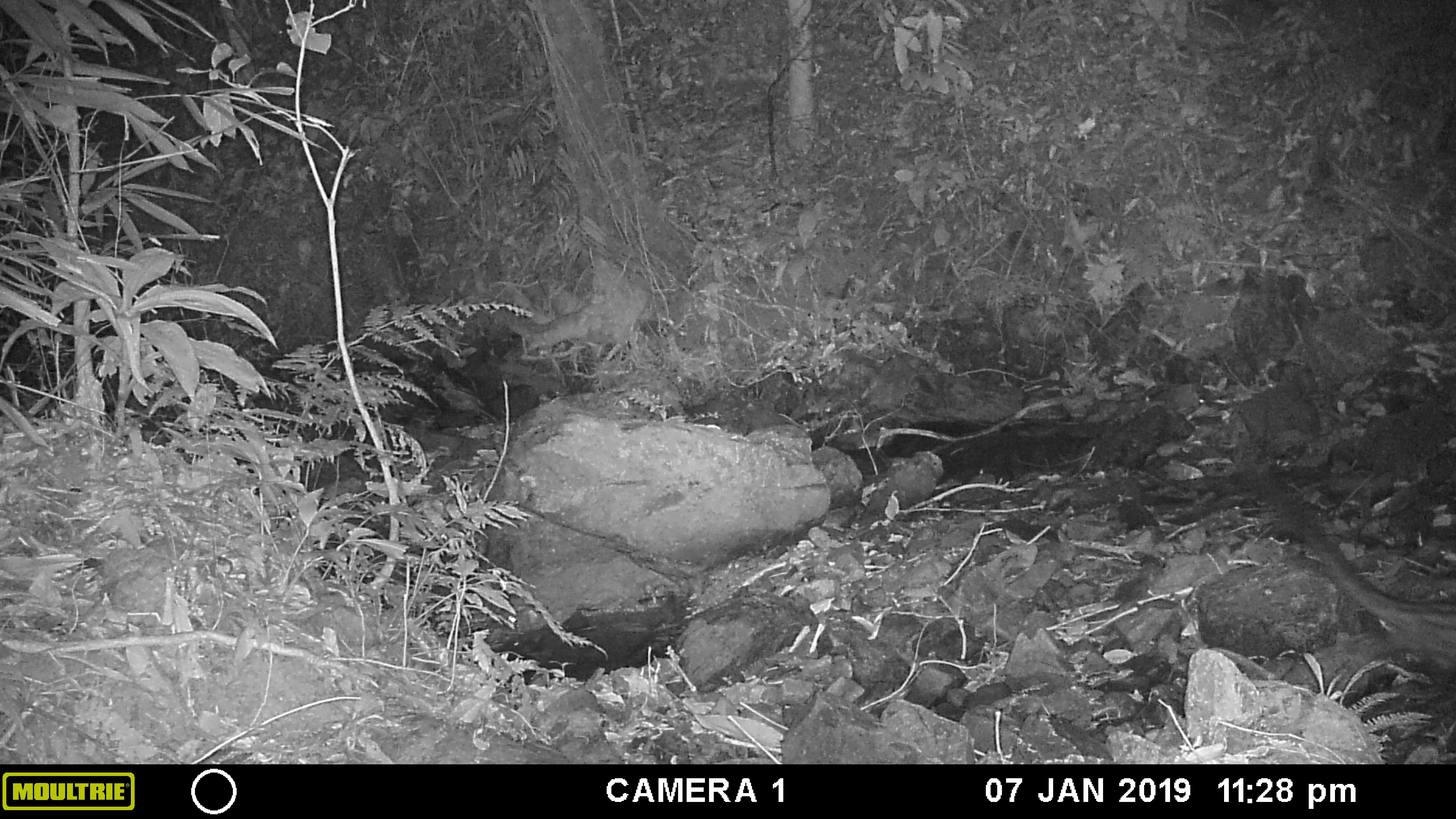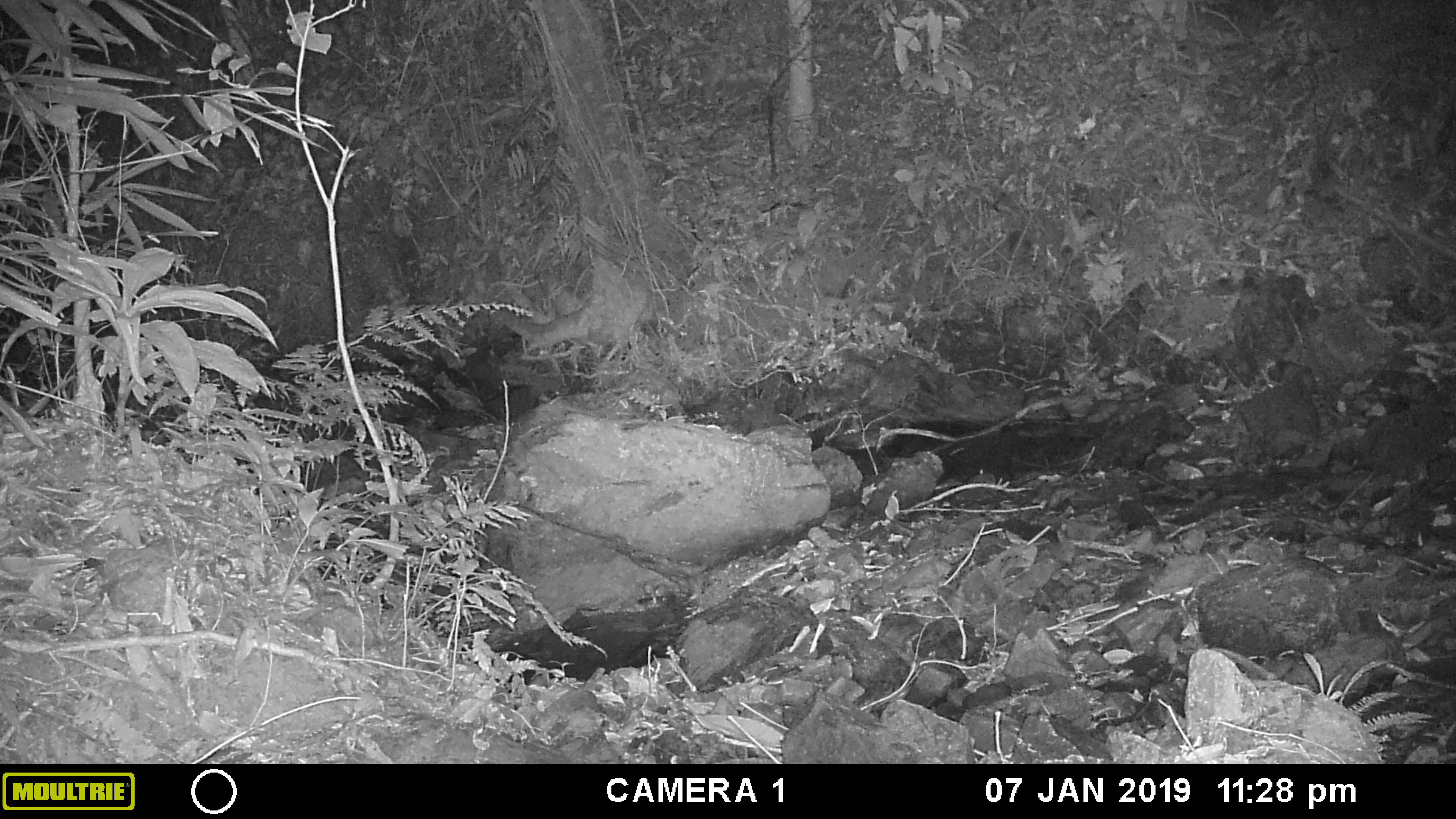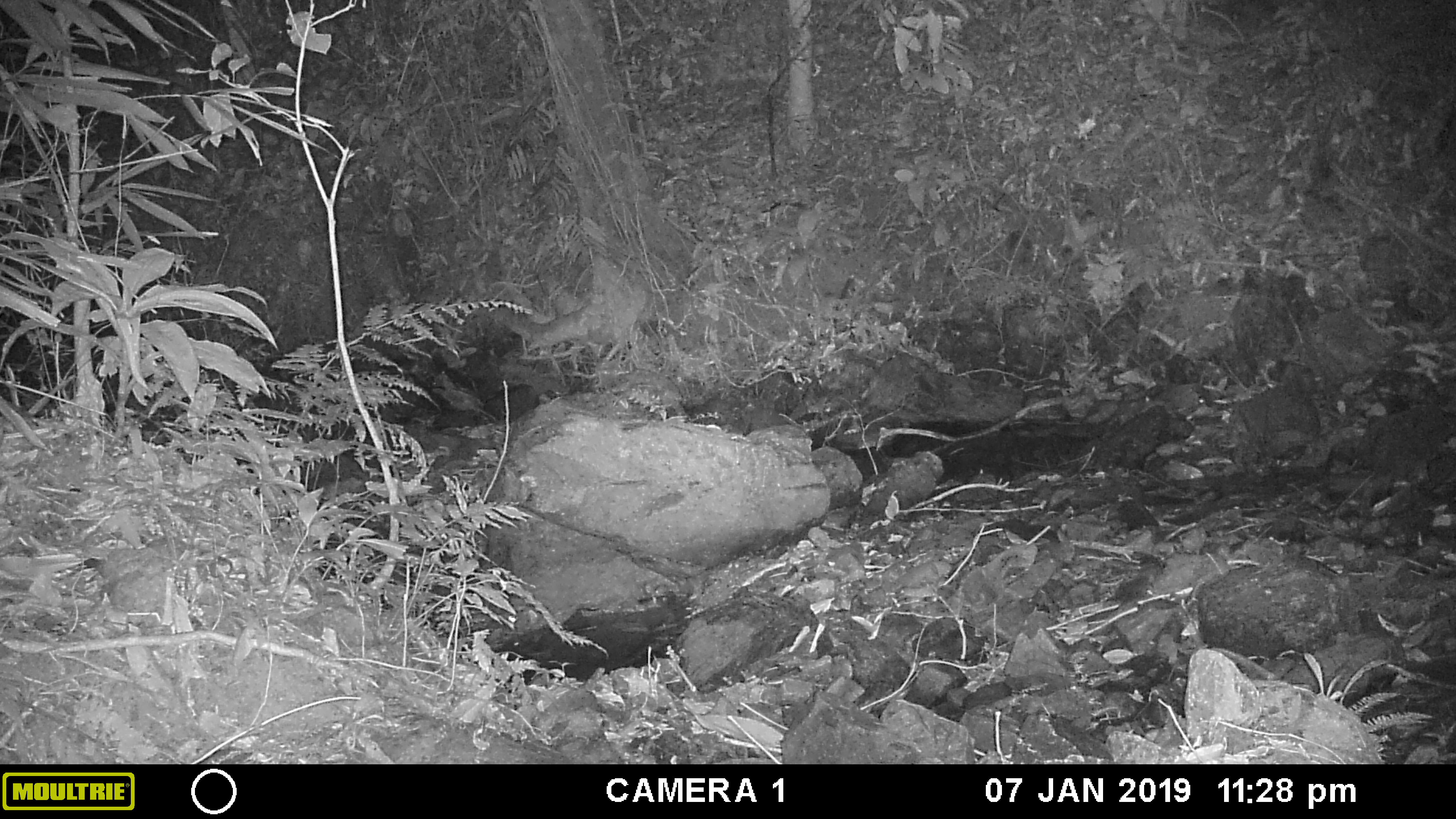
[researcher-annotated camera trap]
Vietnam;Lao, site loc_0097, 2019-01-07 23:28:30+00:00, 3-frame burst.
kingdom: Animalia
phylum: Chordata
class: Mammalia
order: Carnivora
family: Viverridae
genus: Paradoxurus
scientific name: Paradoxurus hermaphroditus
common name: common palm civet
Common palm civet (Paradoxurus hermaphroditus). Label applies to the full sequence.